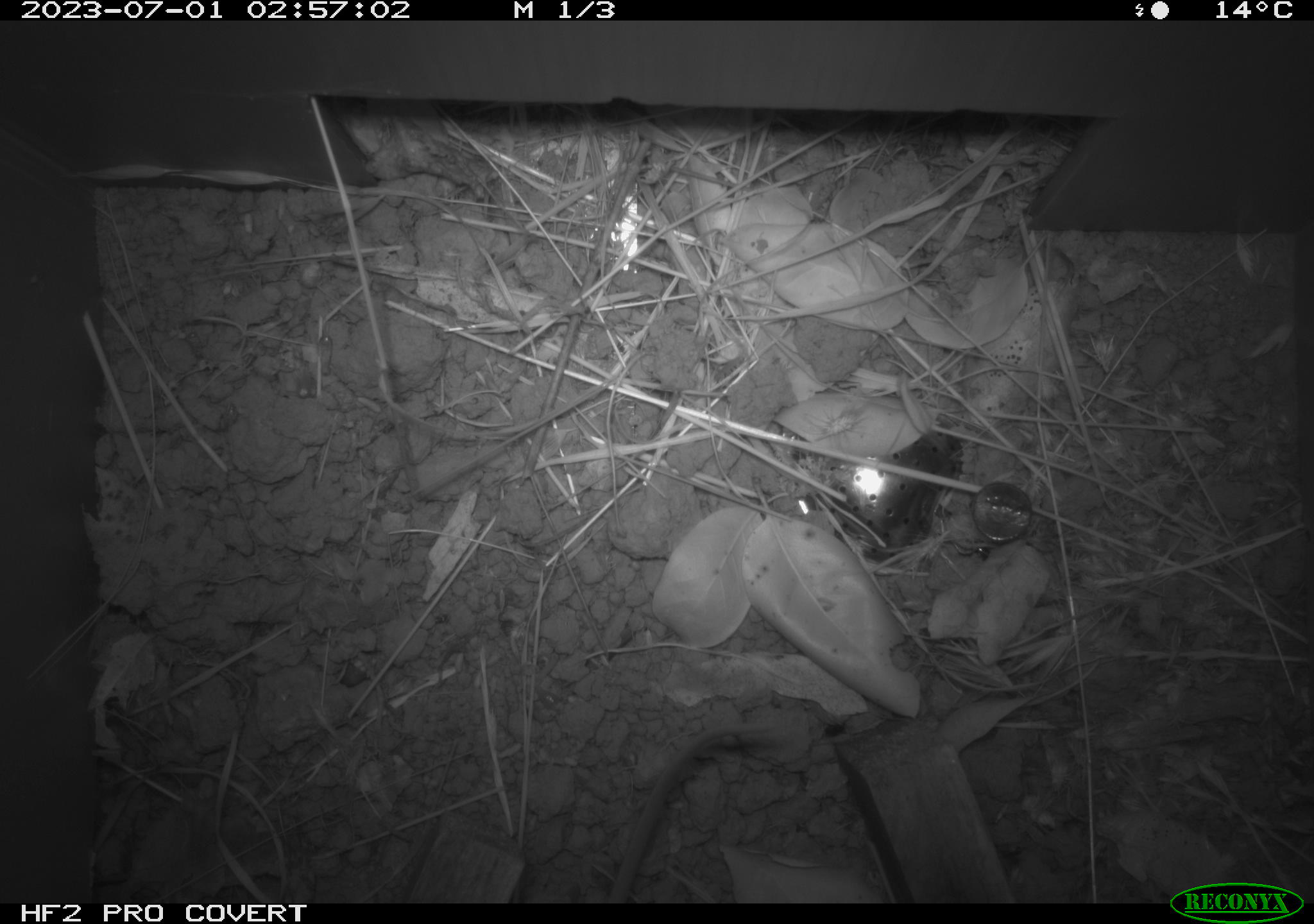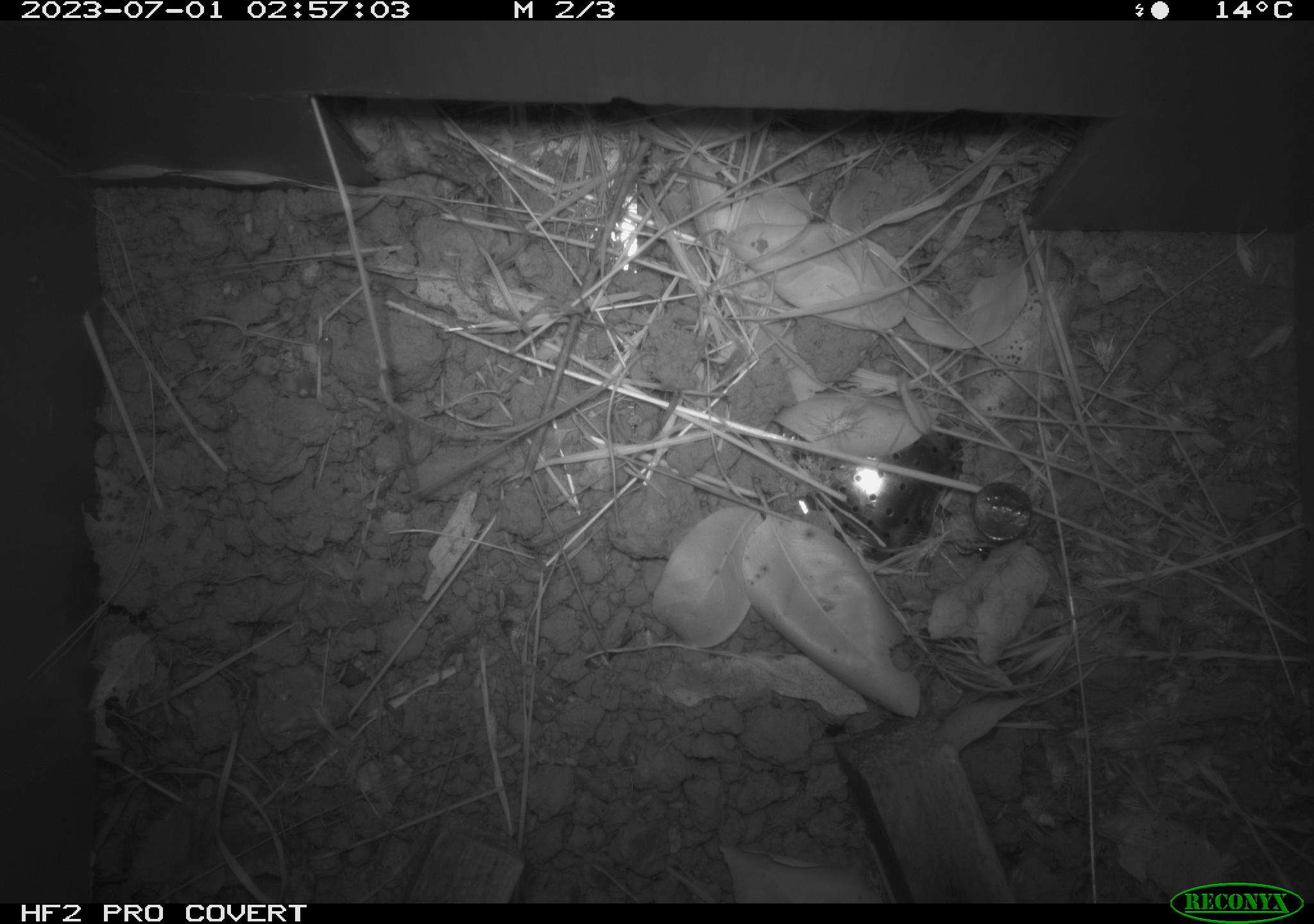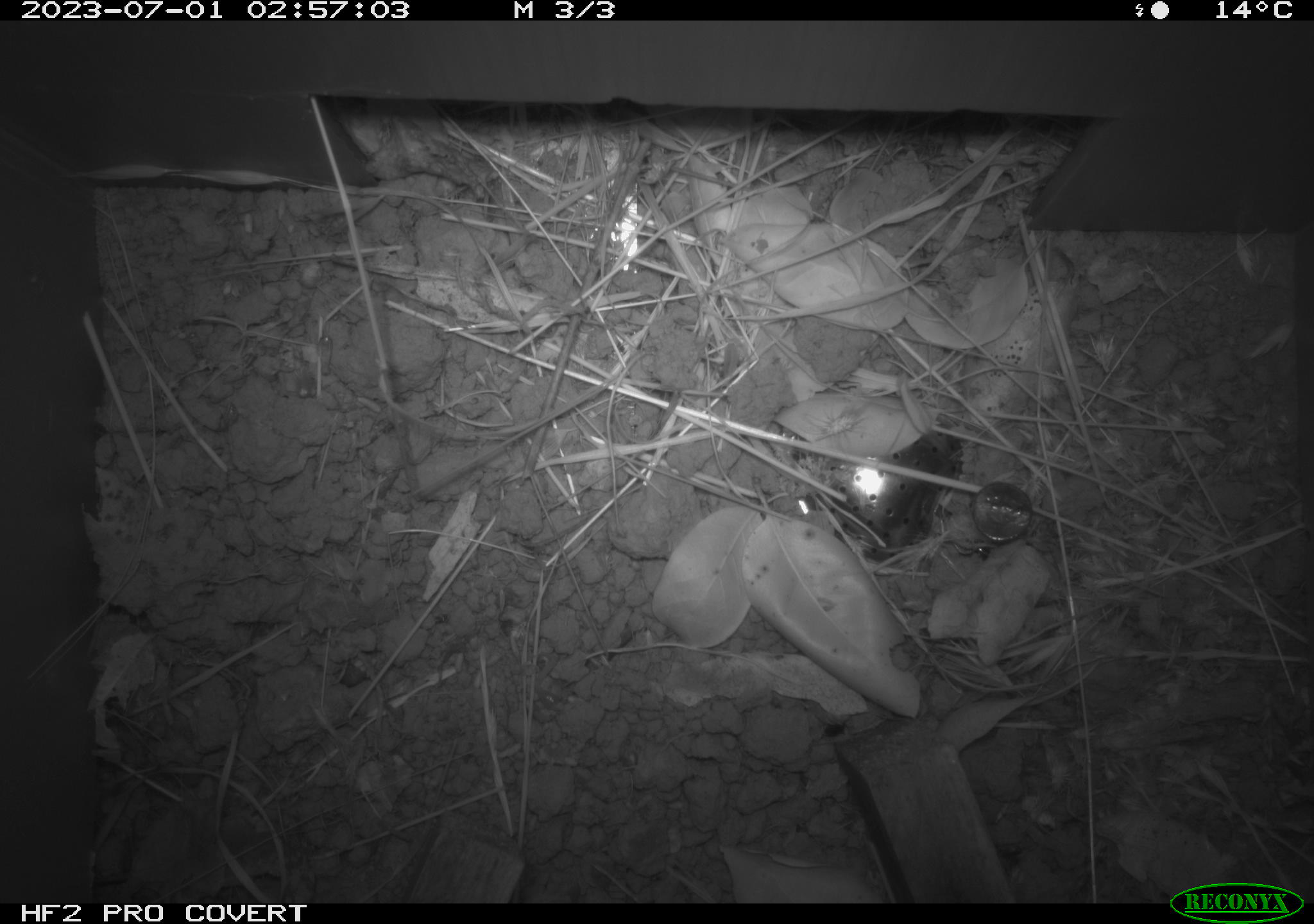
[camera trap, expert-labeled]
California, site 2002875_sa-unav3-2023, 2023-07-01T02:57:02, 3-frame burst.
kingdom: Animalia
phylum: Chordata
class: Mammalia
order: Rodentia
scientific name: Rodentia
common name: mouse species